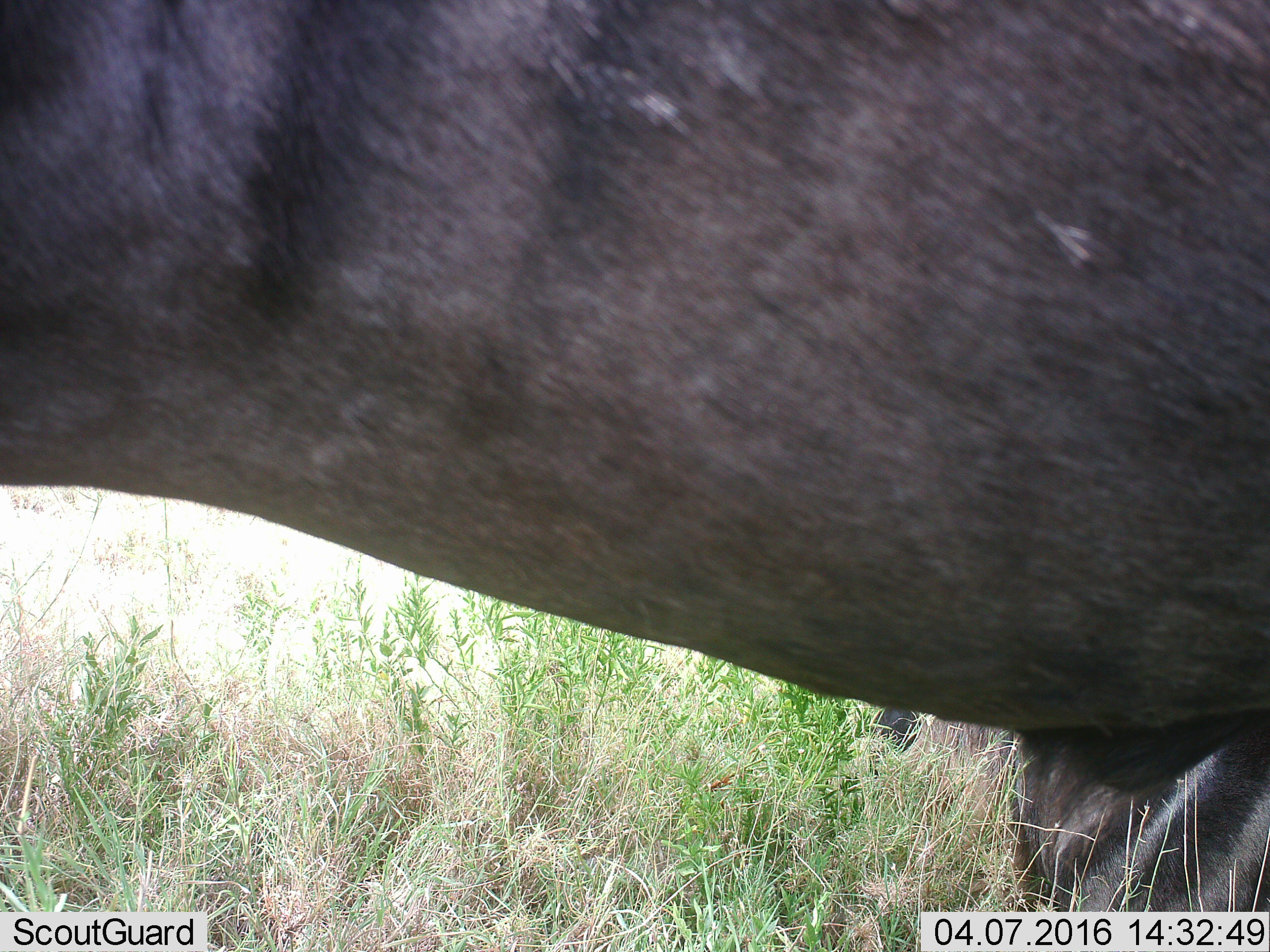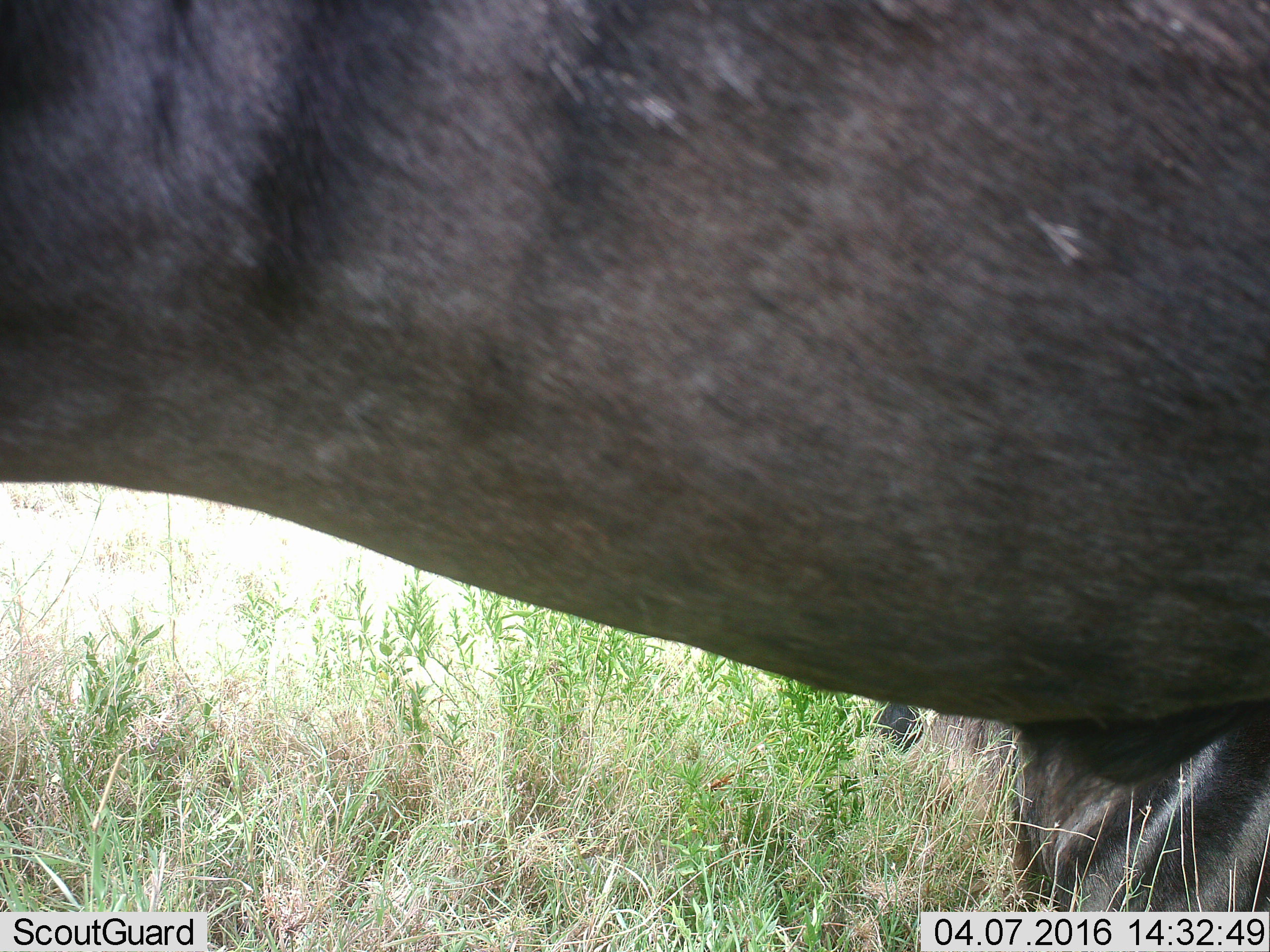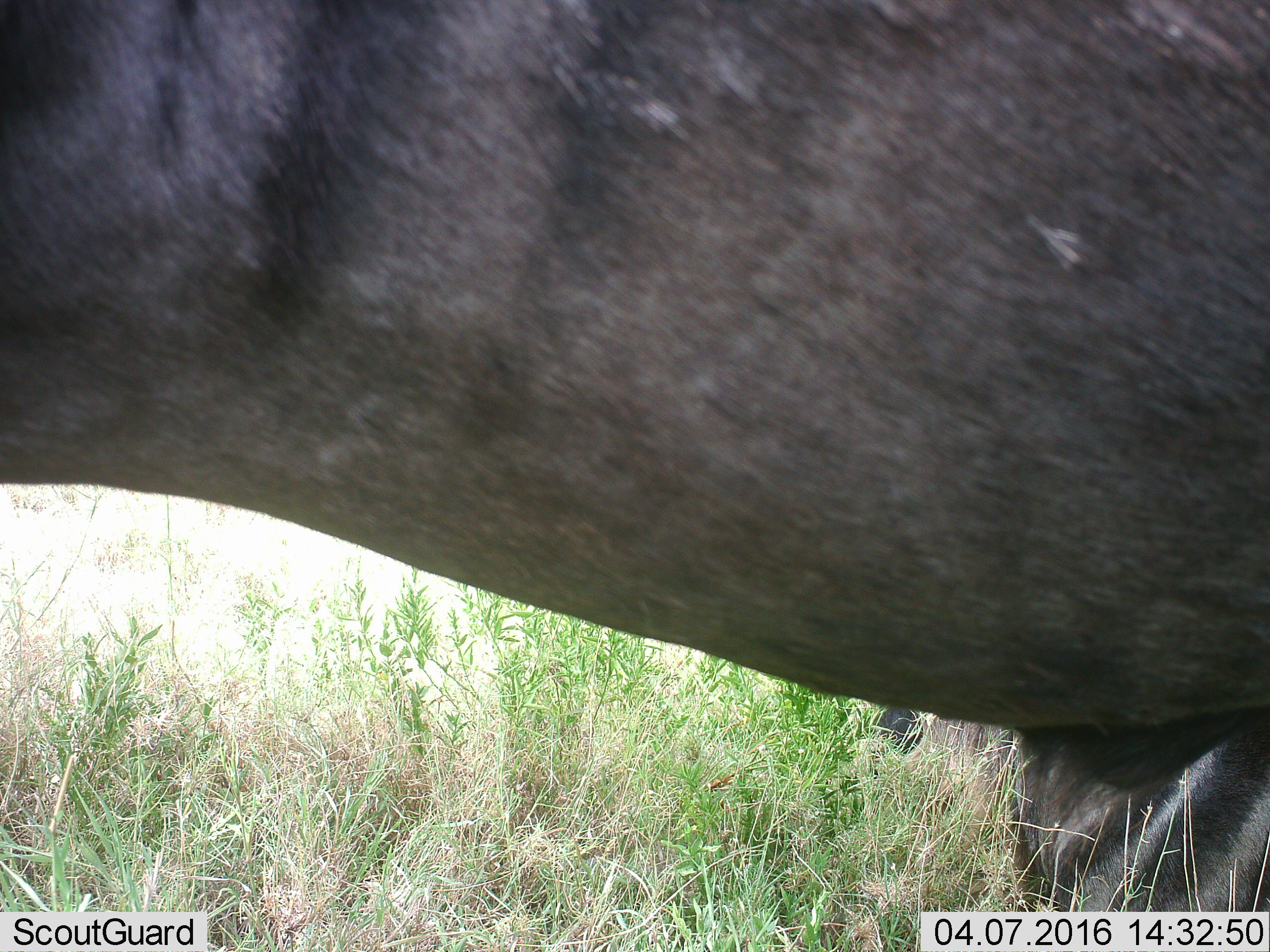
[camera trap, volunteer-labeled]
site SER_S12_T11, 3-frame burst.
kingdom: Animalia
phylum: Chordata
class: Mammalia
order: Artiodactyla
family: Bovidae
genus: Connochaetes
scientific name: Connochaetes taurinus taurinus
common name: blue wildebeest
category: wildebeestblue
Wildebeestblue (blue wildebeest) (Connochaetes taurinus taurinus), count 2. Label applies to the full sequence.